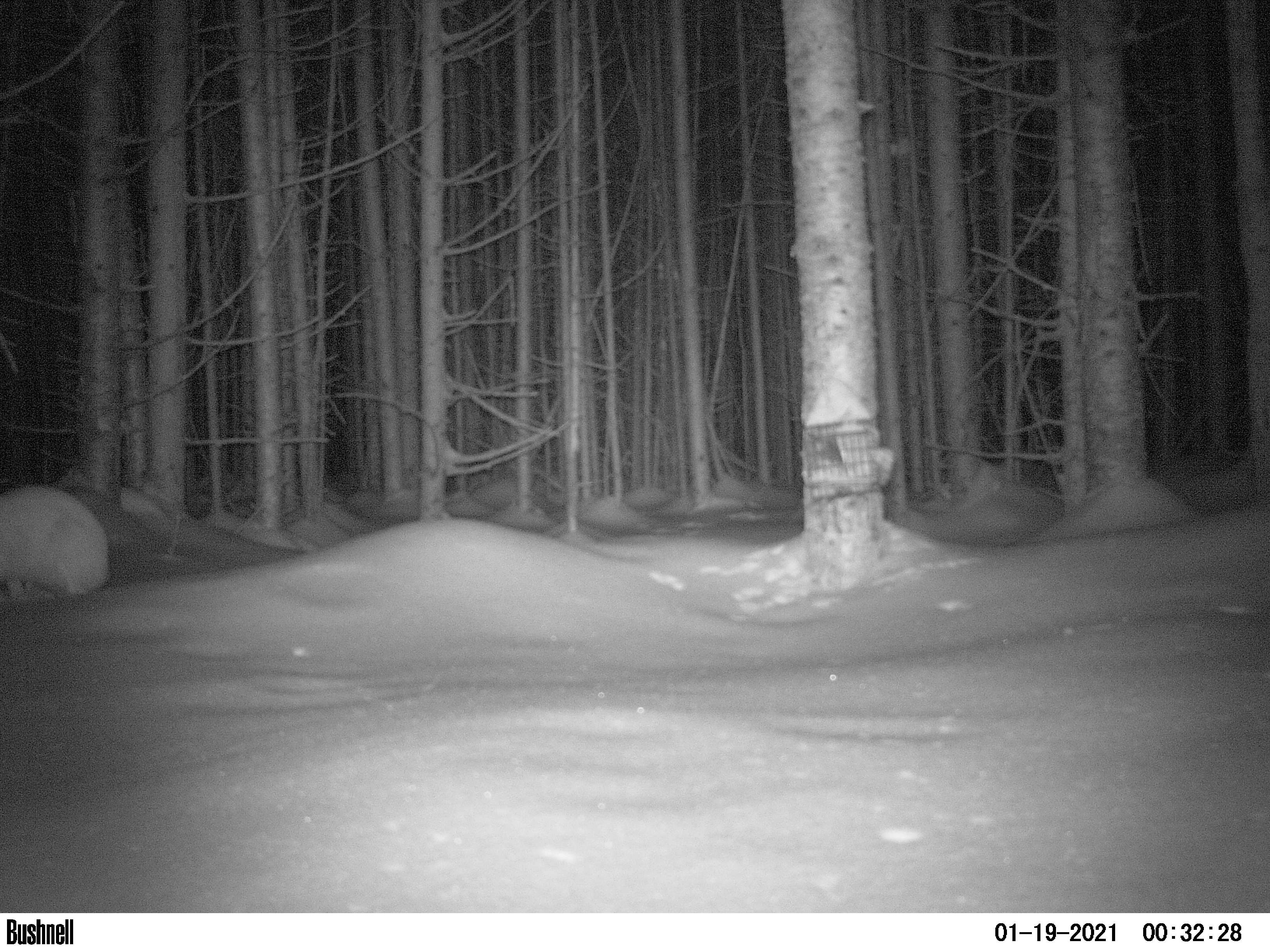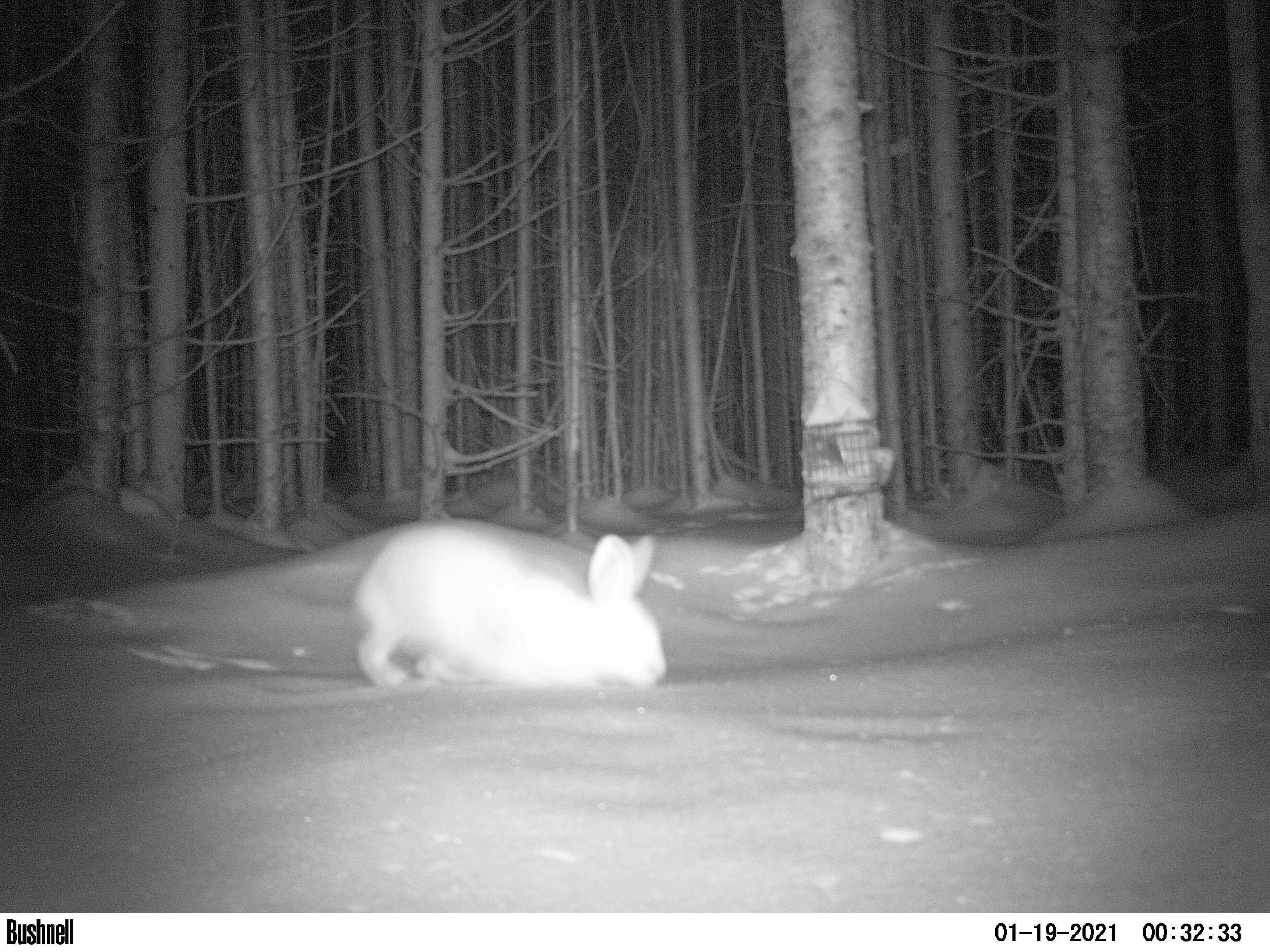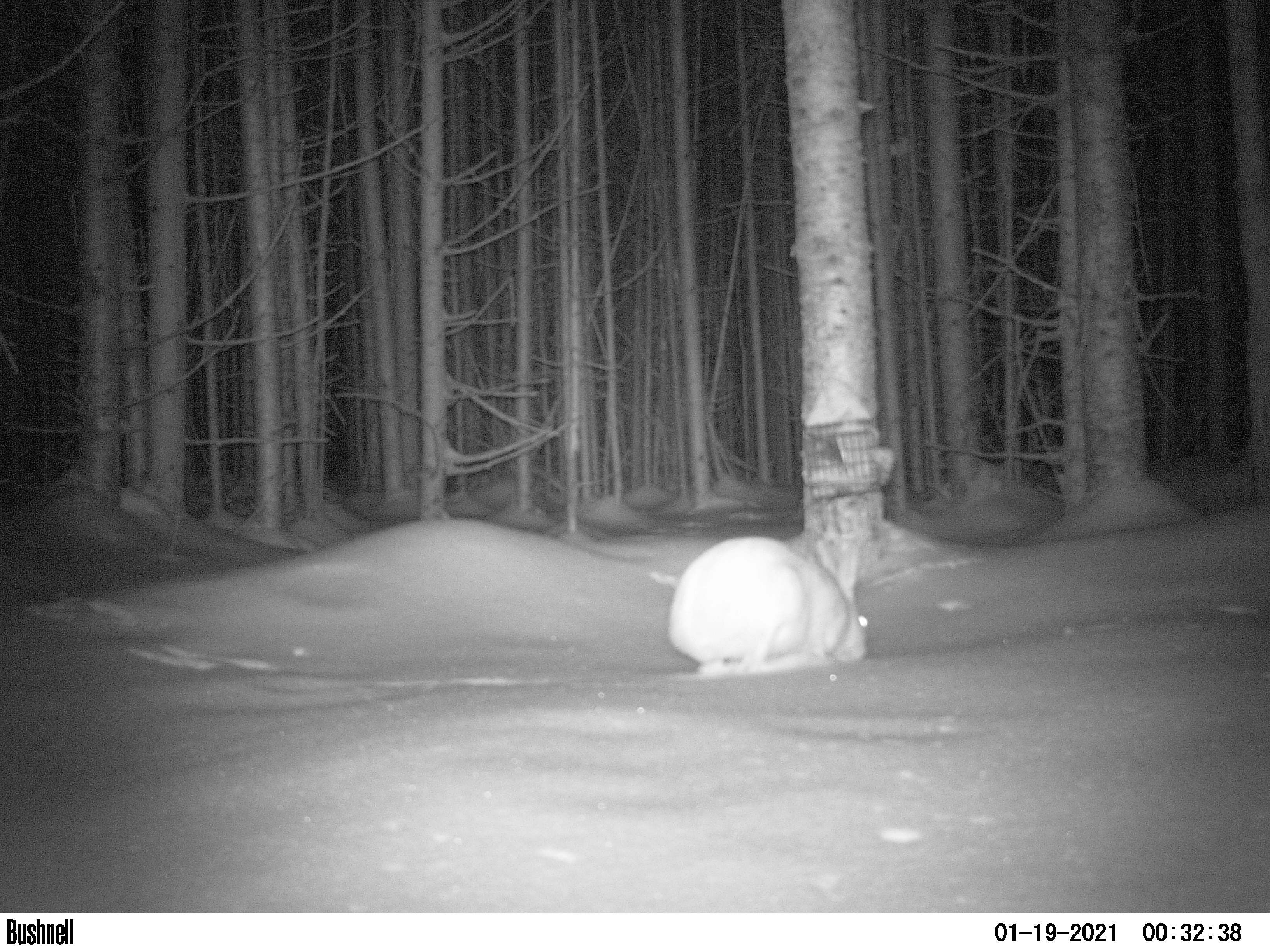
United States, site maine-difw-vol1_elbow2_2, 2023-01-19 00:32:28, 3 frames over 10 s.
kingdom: Animalia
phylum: Chordata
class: Mammalia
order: Lagomorpha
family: Leporidae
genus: Lepus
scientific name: Lepus americanus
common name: snowshoe hare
Snowshoe hare (Lepus americanus).